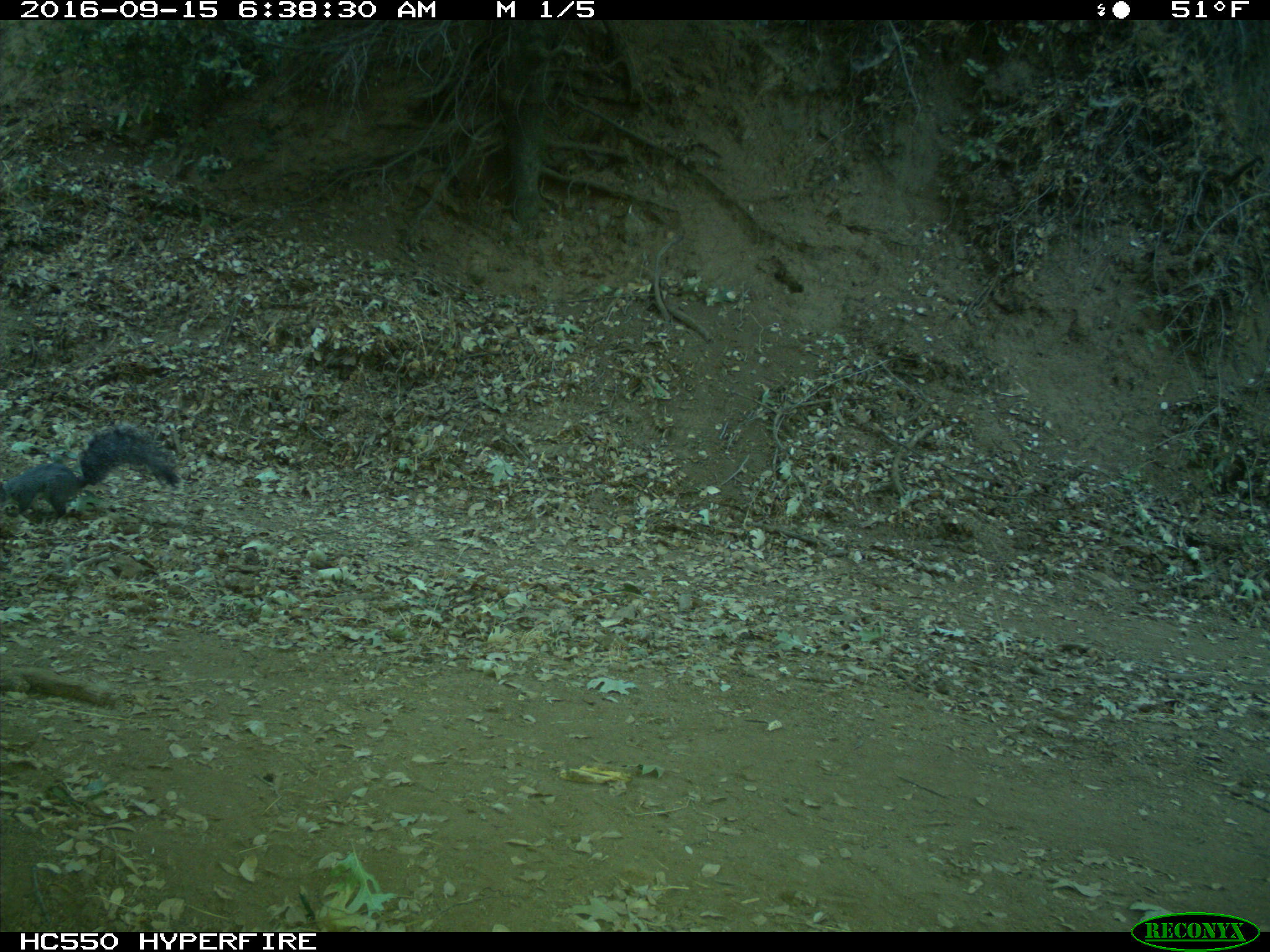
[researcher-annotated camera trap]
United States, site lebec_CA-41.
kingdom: Animalia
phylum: Chordata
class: Mammalia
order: Rodentia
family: Sciuridae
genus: Sciurus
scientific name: Sciurus carolinensis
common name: eastern gray squirrel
Sciurus carolinensis (eastern gray squirrel).